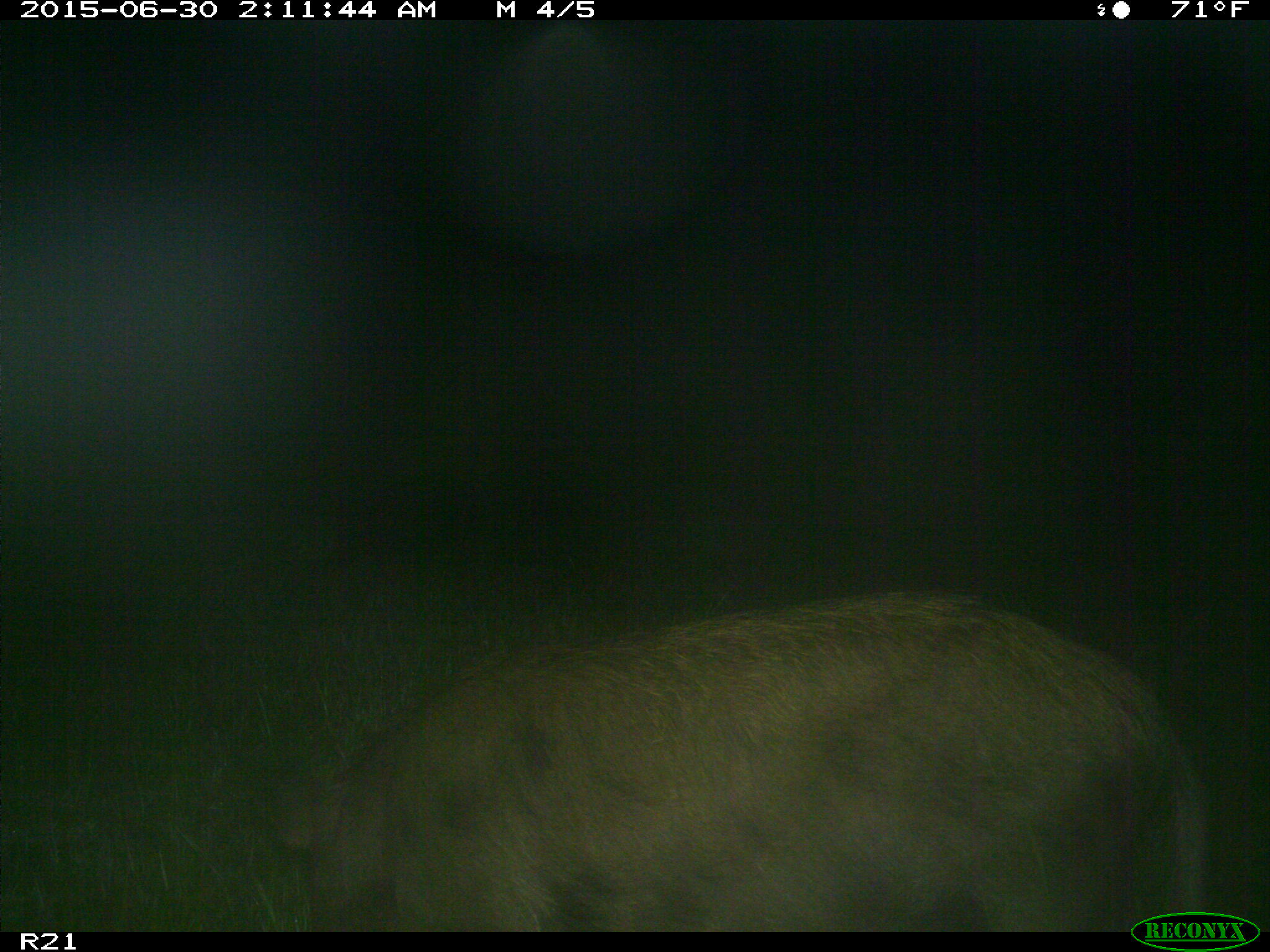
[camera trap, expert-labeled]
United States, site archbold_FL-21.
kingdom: Animalia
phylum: Chordata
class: Mammalia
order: Artiodactyla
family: Suidae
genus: Sus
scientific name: Sus scrofa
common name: wild boar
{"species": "Sus scrofa (wild boar)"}